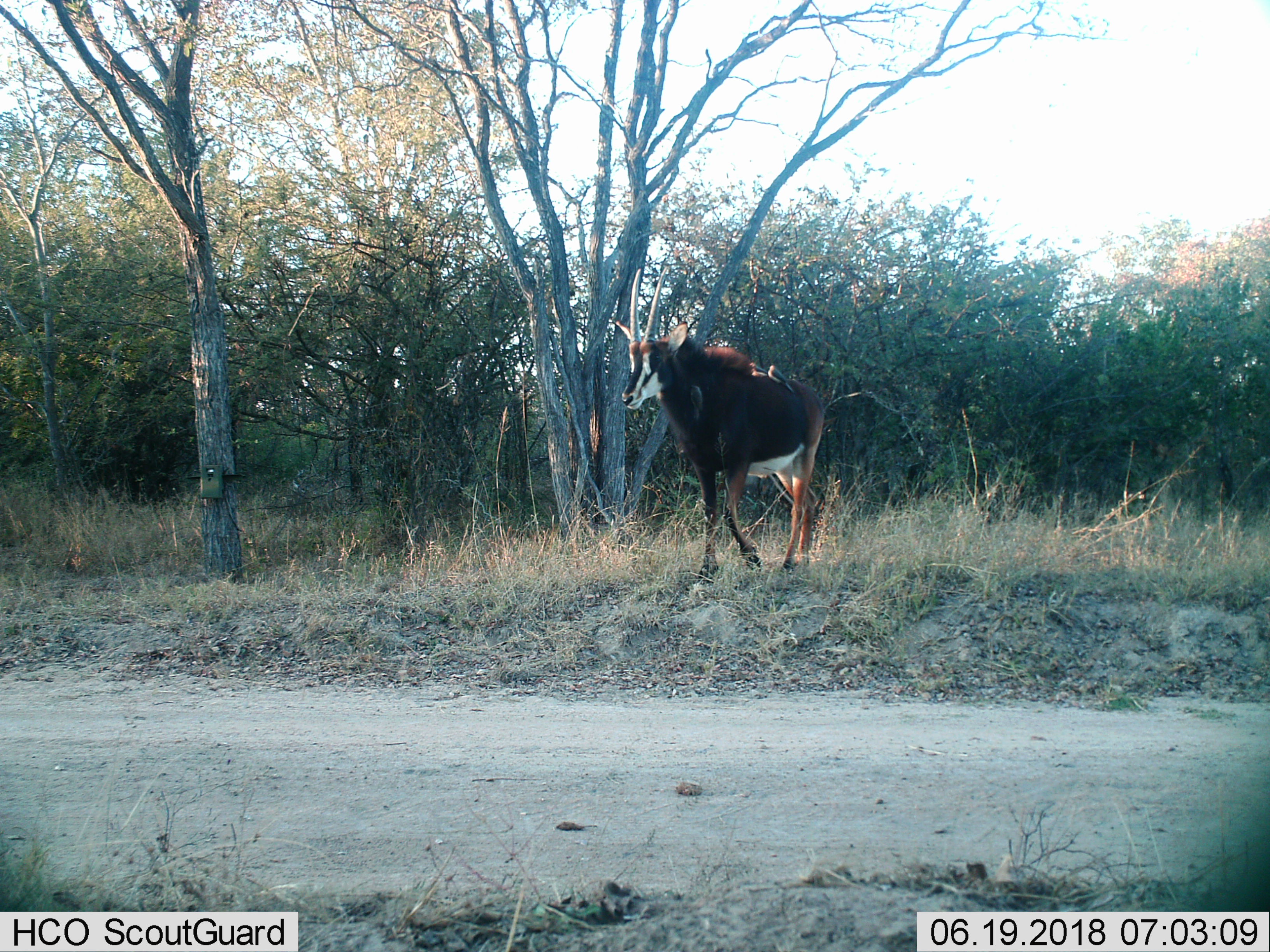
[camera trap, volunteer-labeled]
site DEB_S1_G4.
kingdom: Animalia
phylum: Chordata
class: Mammalia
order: Artiodactyla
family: Bovidae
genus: Hippotragus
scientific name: Hippotragus niger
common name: sable antelope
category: sable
Sable (sable antelope) (Hippotragus niger), count 1. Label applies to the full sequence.